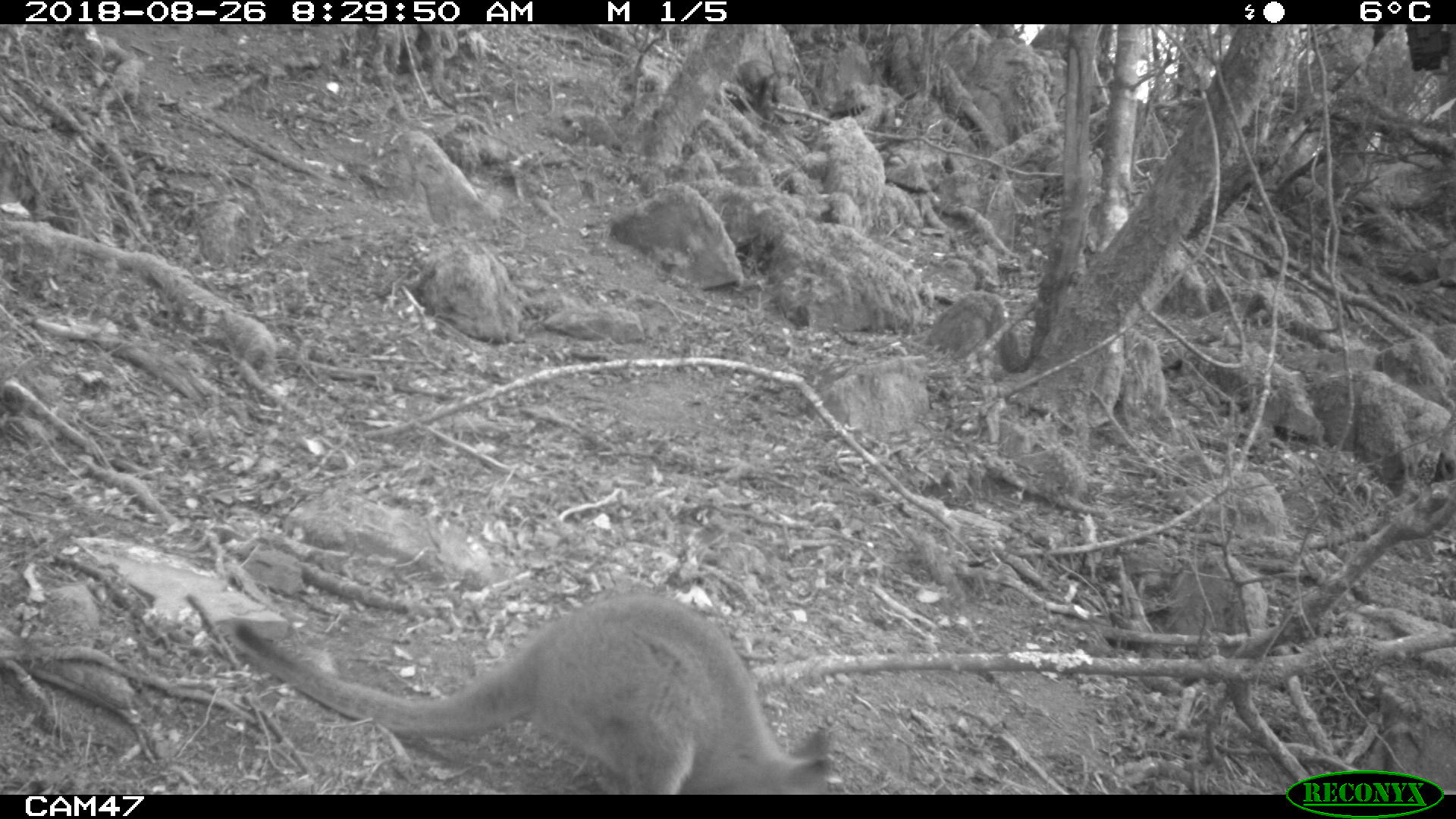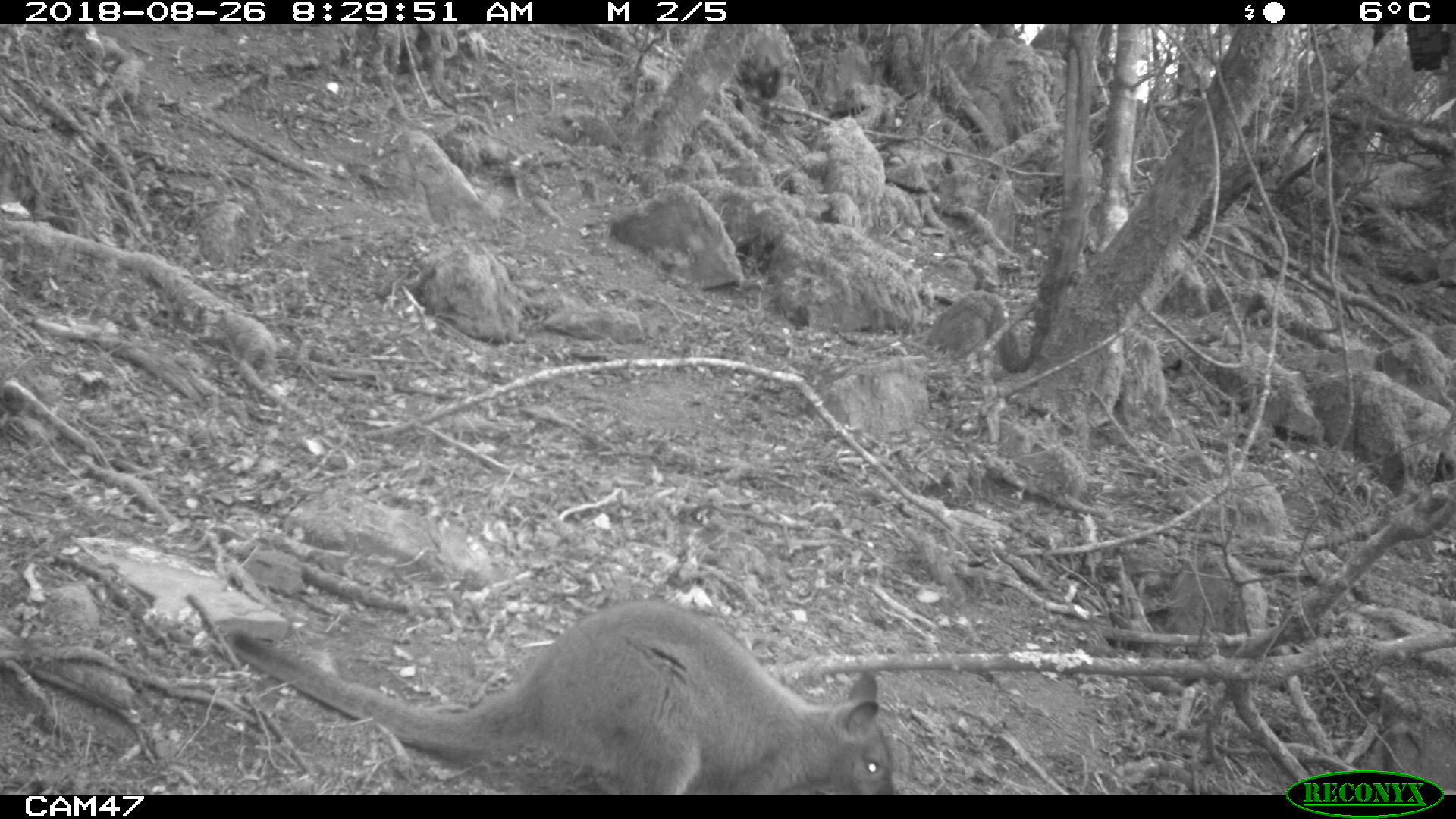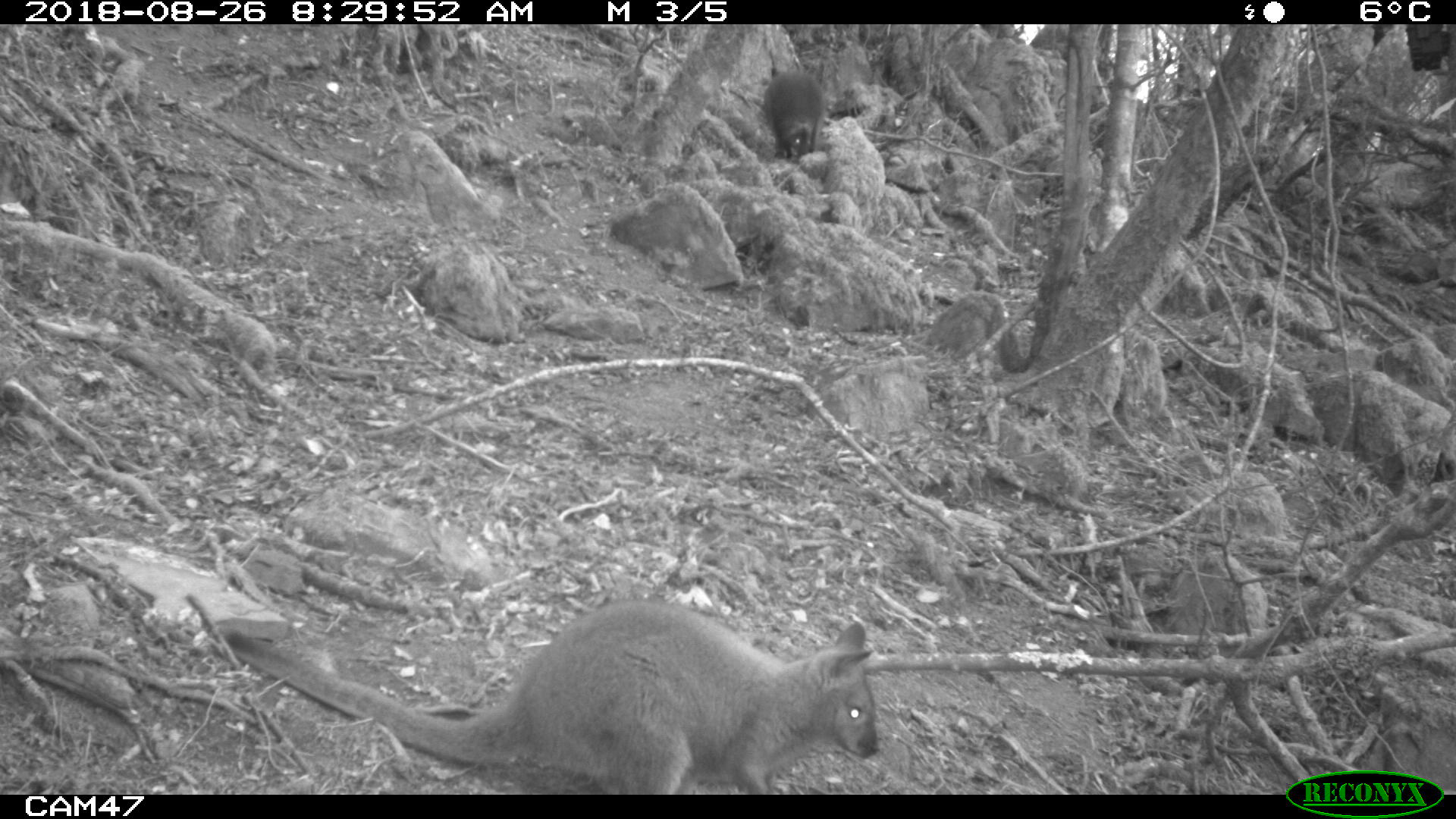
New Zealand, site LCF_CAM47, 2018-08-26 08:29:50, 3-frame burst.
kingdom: Animalia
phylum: Chordata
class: Mammalia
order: Diprotodontia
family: Macropodidae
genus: Notamacropus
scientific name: Notamacropus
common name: wallaby